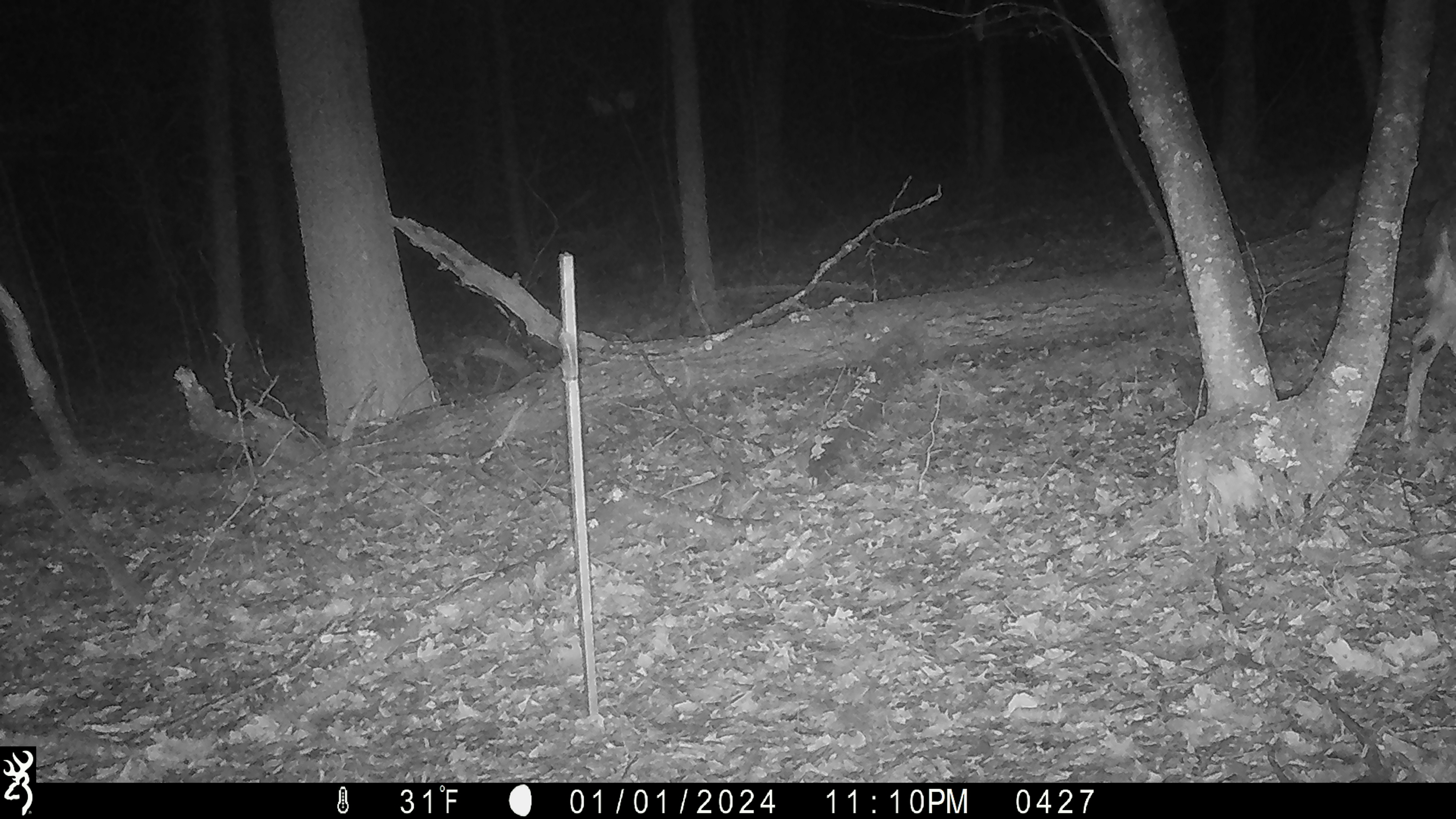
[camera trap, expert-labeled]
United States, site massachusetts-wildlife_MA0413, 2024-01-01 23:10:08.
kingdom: Animalia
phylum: Chordata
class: Mammalia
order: Artiodactyla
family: Cervidae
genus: Odocoileus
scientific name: Odocoileus virginianus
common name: white-tailed deer